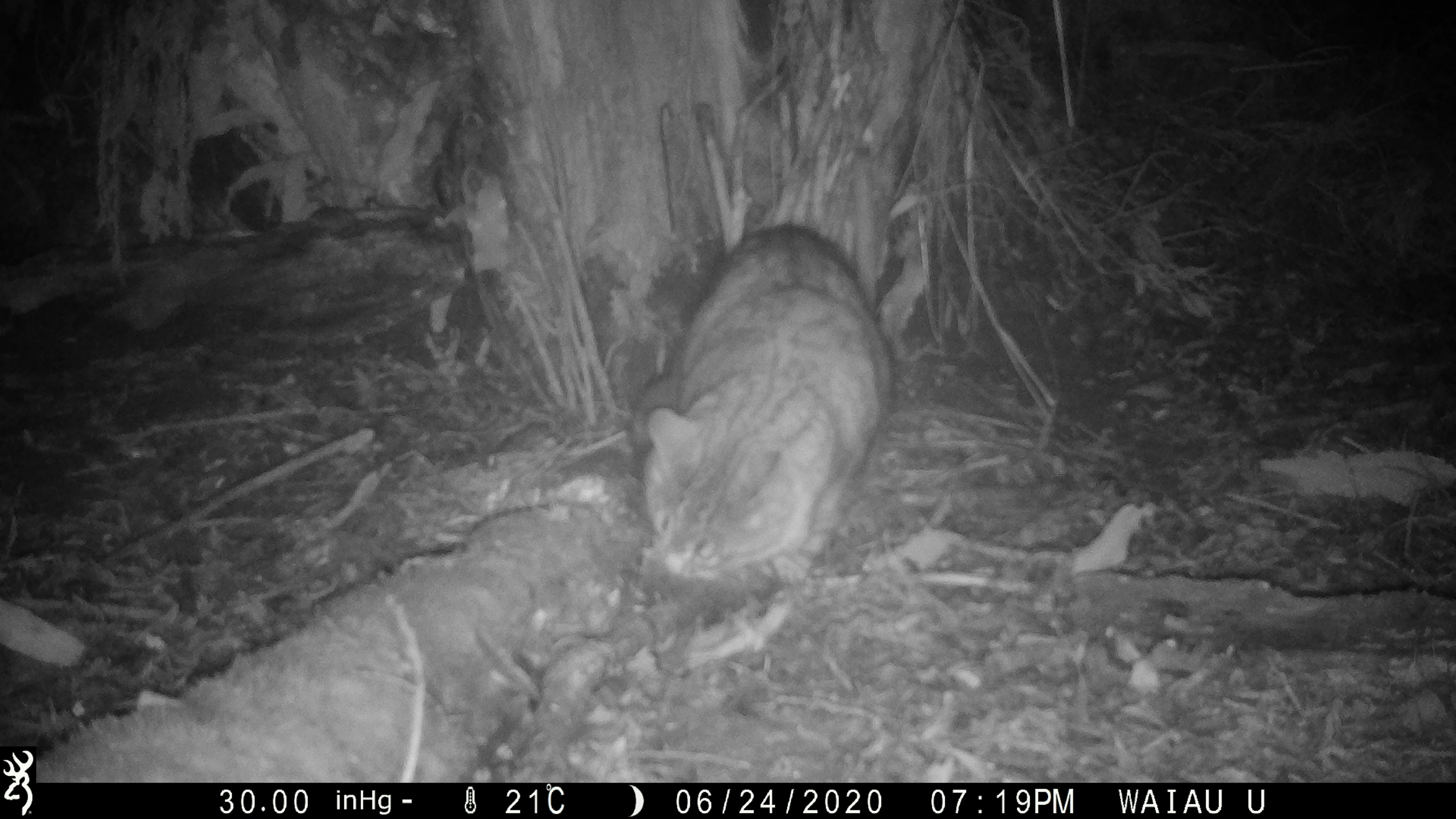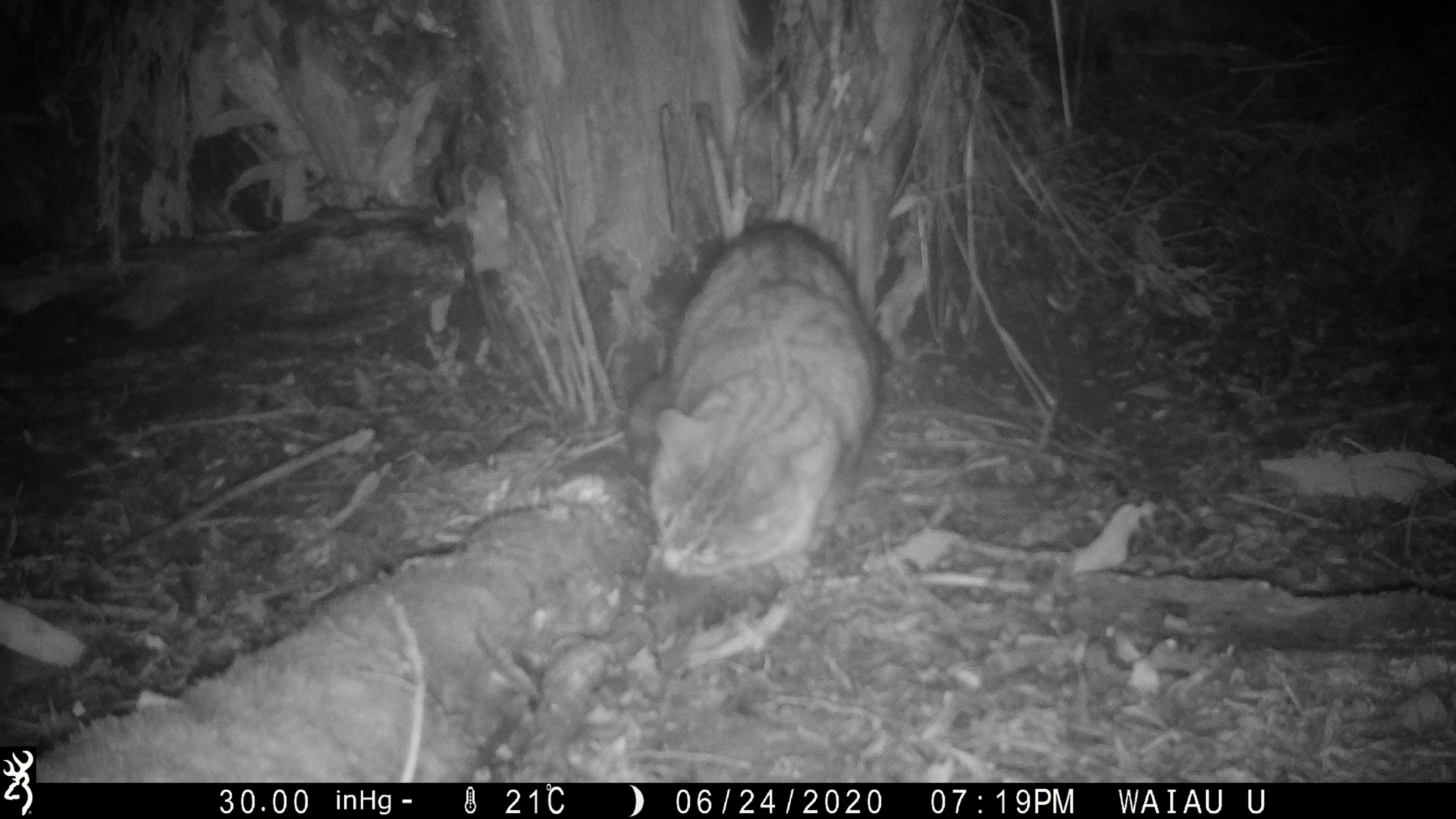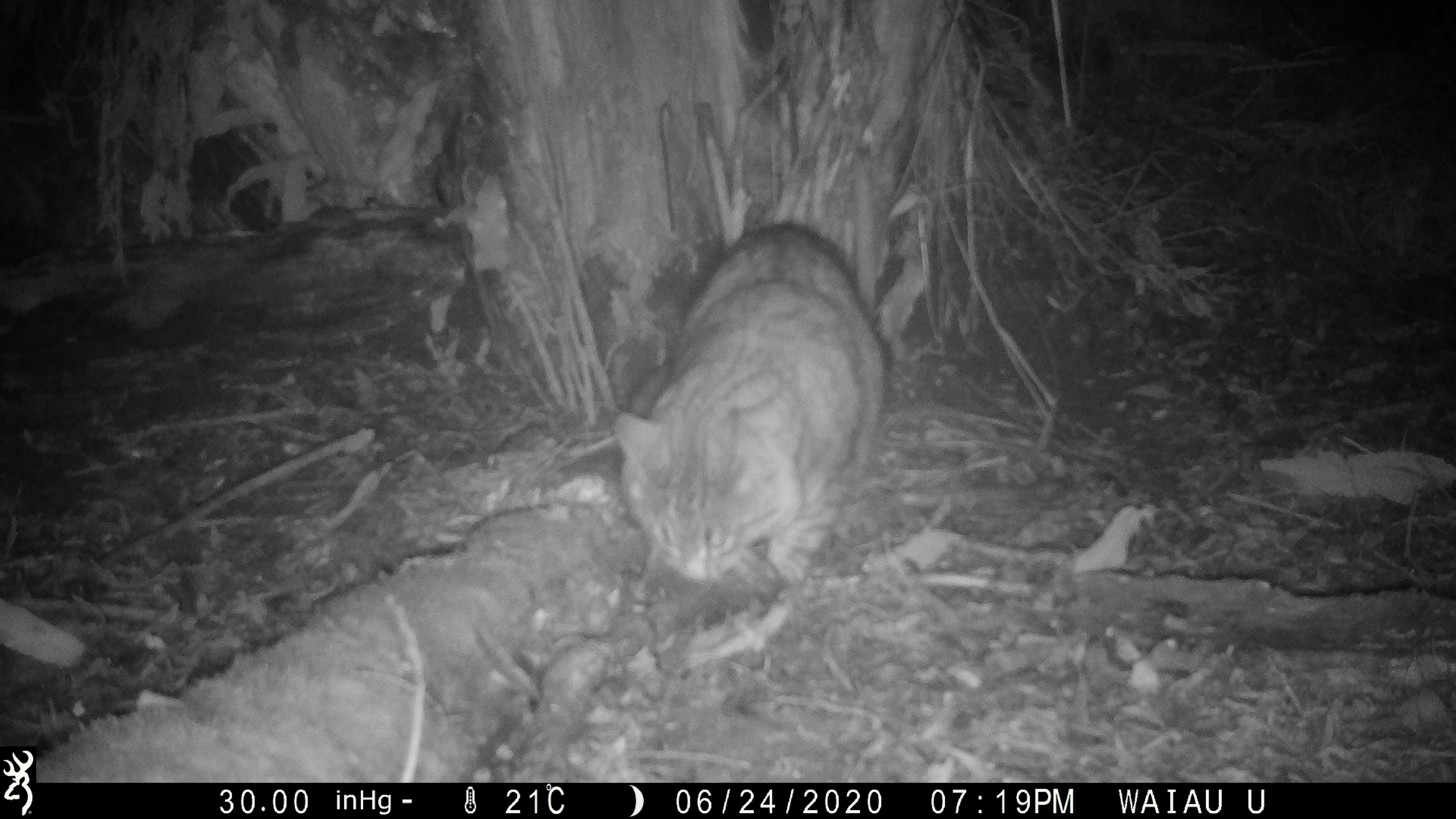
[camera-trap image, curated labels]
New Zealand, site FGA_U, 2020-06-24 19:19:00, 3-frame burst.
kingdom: Animalia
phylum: Chordata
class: Mammalia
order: Carnivora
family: Felidae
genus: Felis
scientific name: Felis catus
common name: domestic cat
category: cat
Cat (domestic cat) (Felis catus).